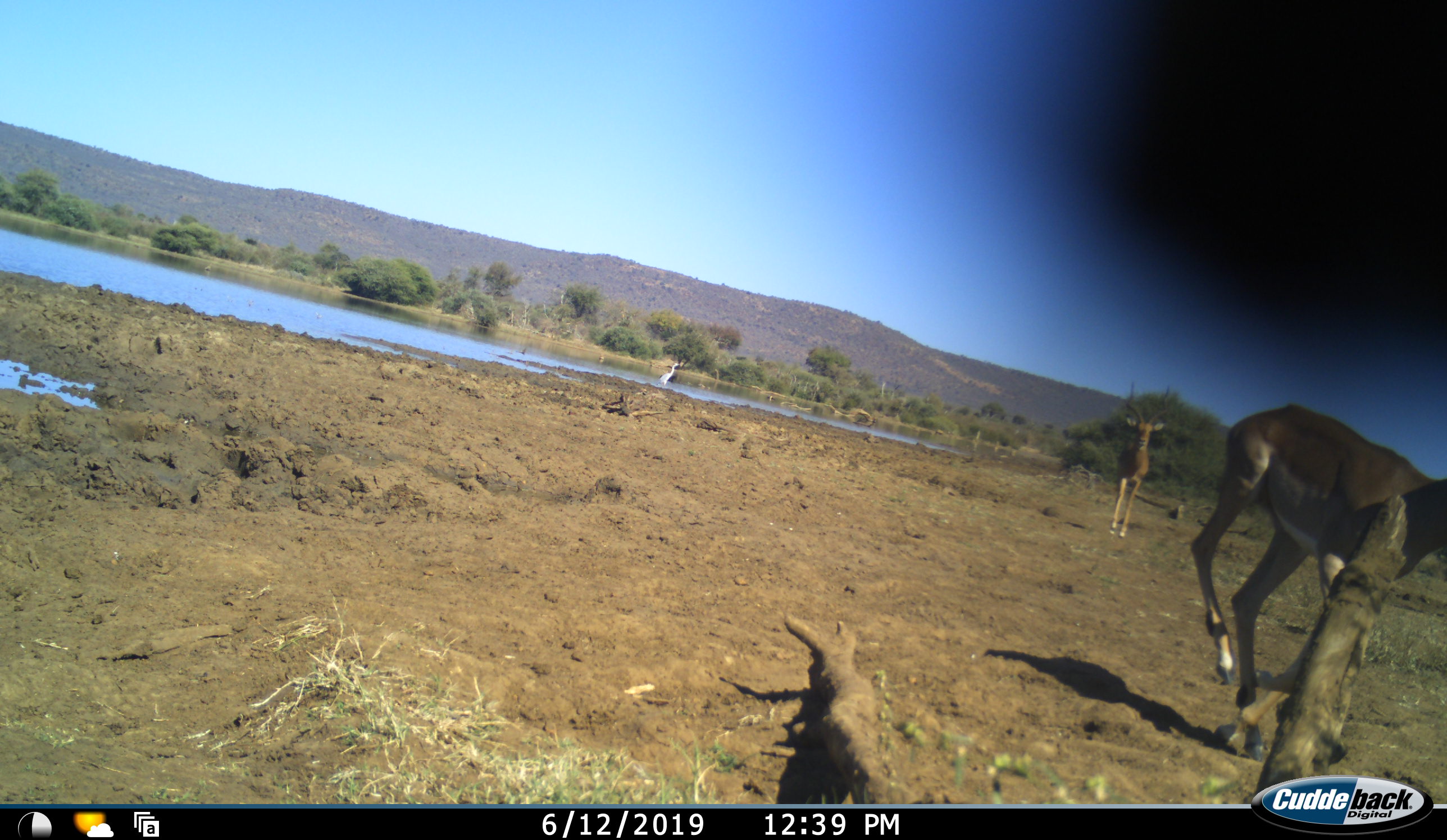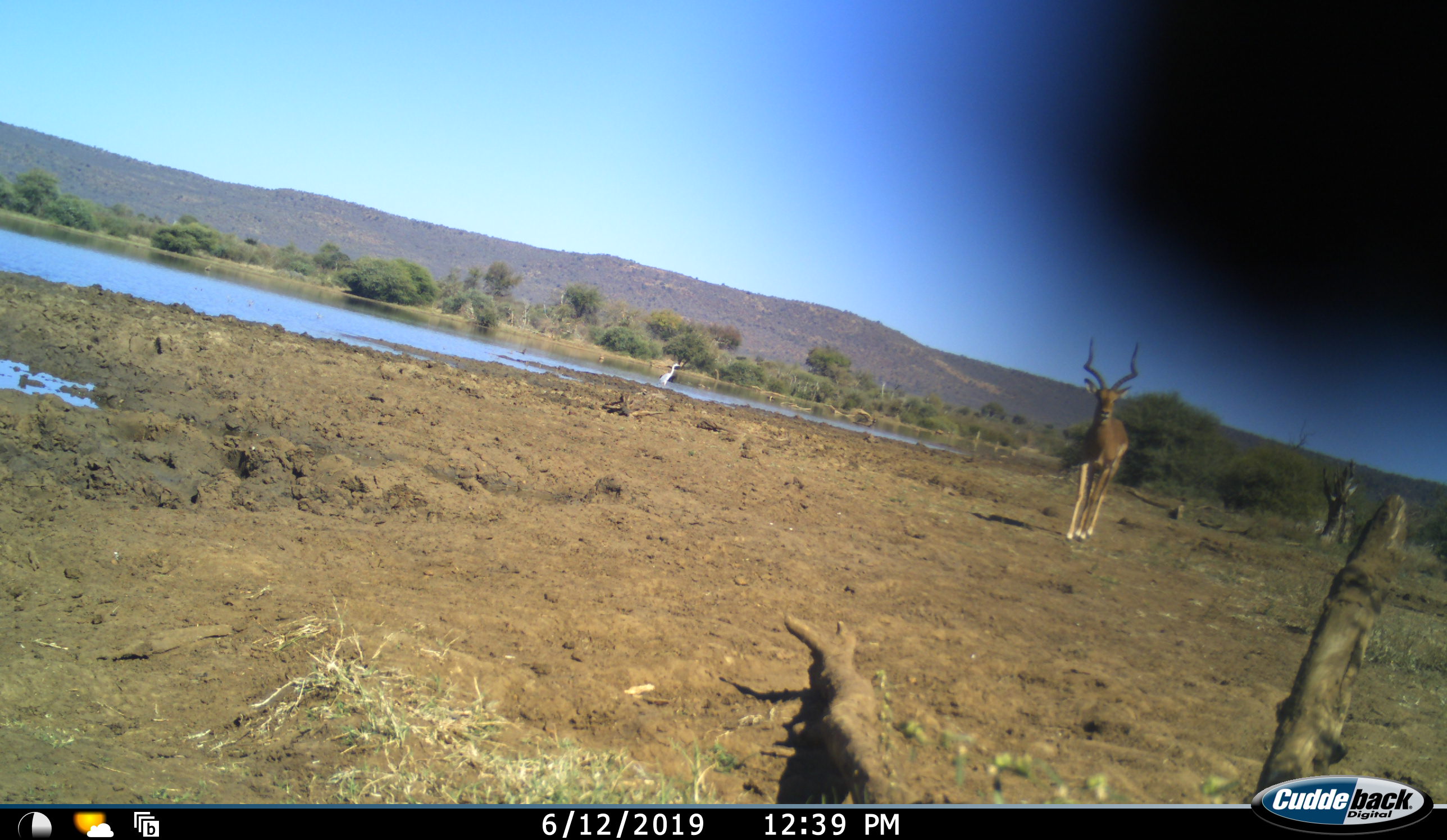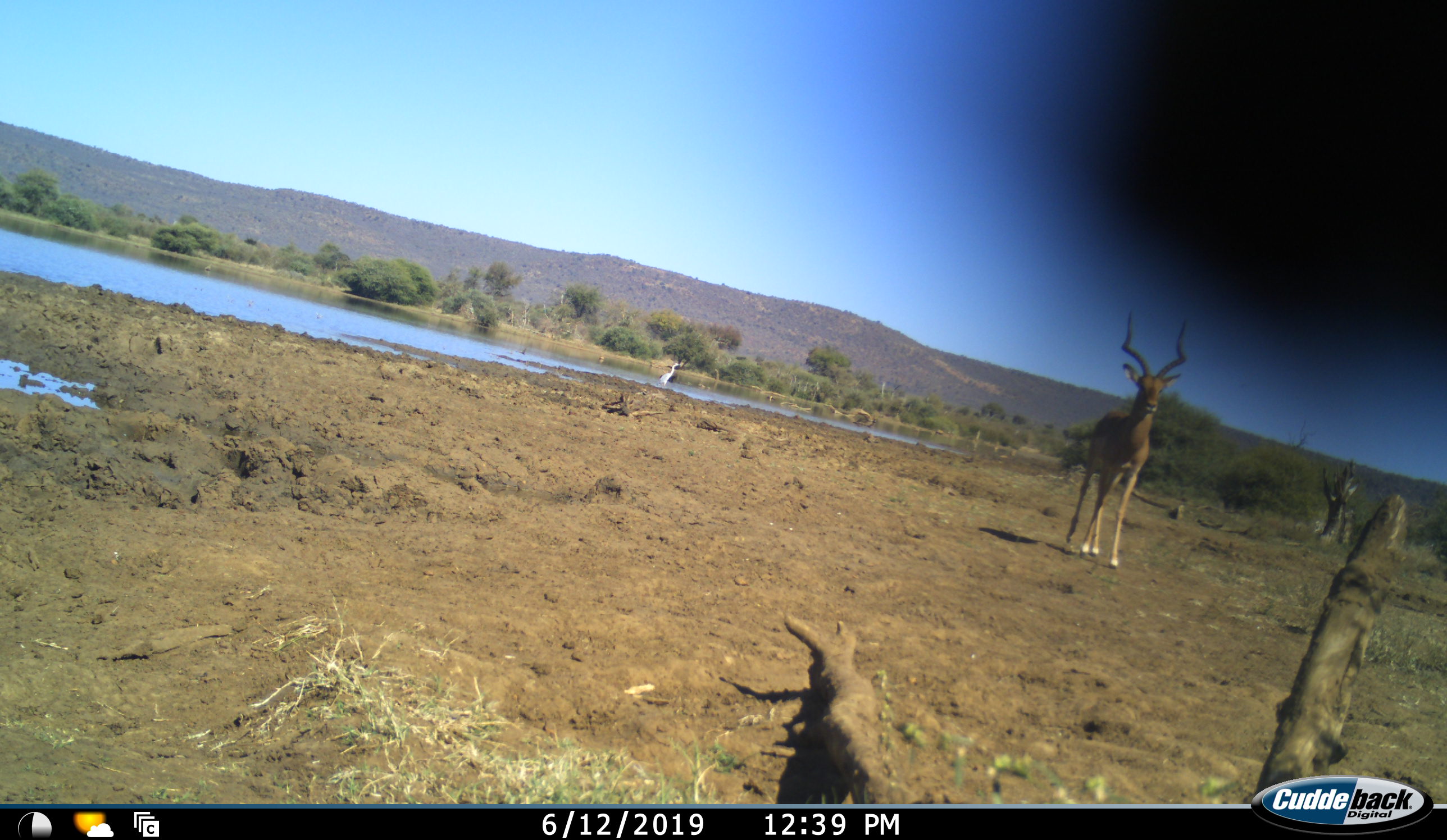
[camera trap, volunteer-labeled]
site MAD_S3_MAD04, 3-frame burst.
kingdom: Animalia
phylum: Chordata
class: Mammalia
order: Artiodactyla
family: Bovidae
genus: Aepyceros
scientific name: Aepyceros melampus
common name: impala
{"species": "impala (Aepyceros melampus)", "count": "2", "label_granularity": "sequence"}